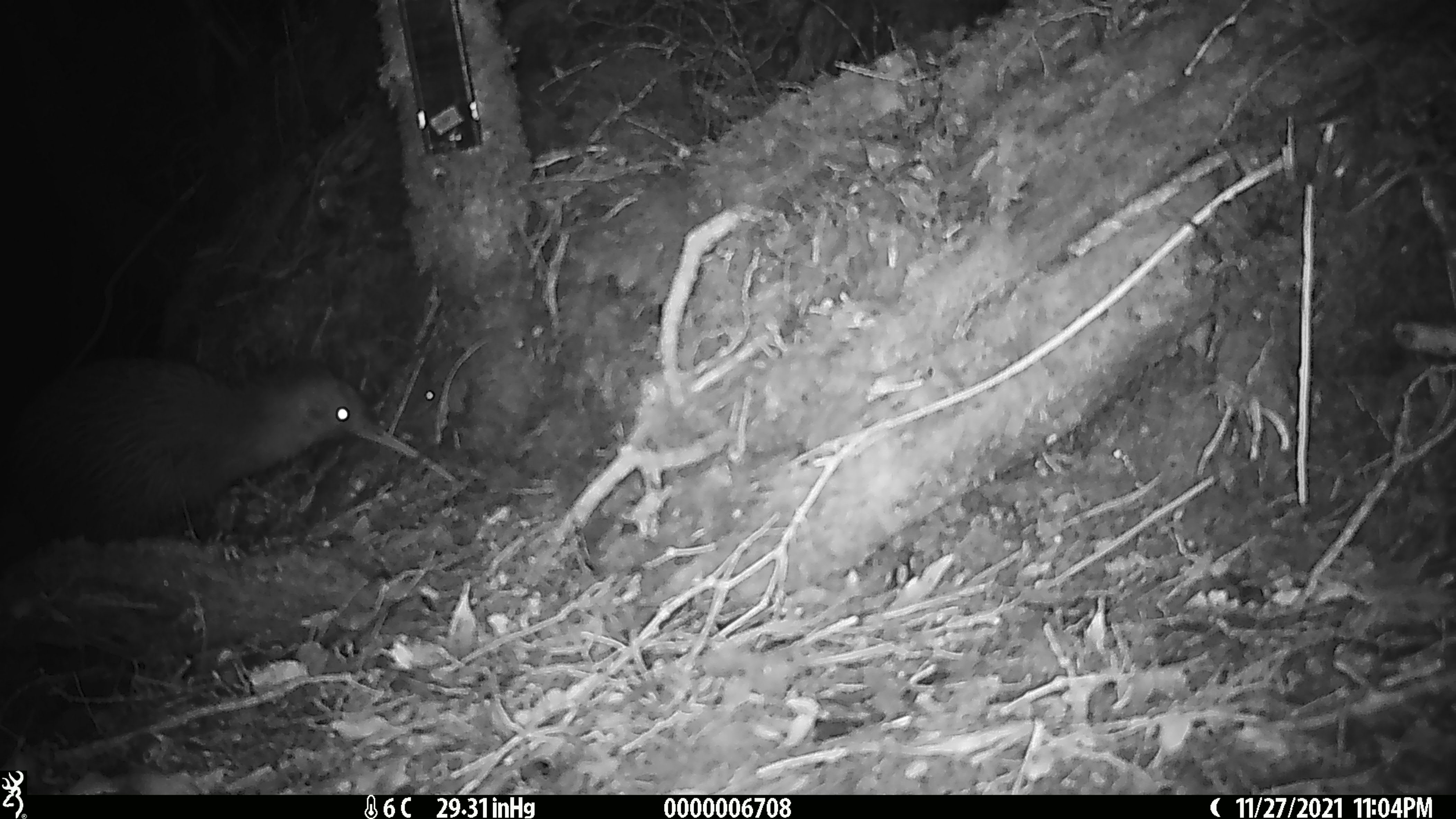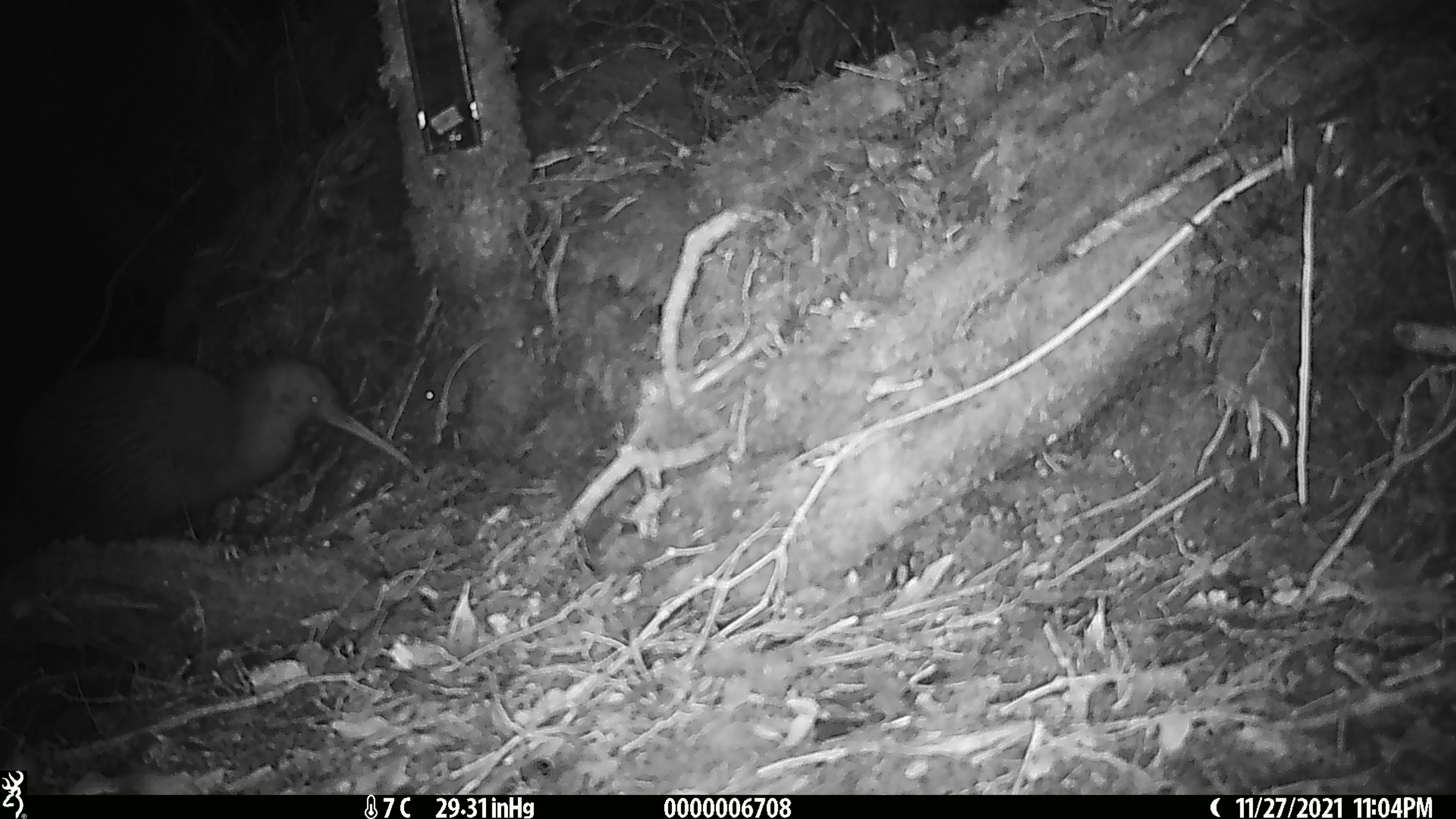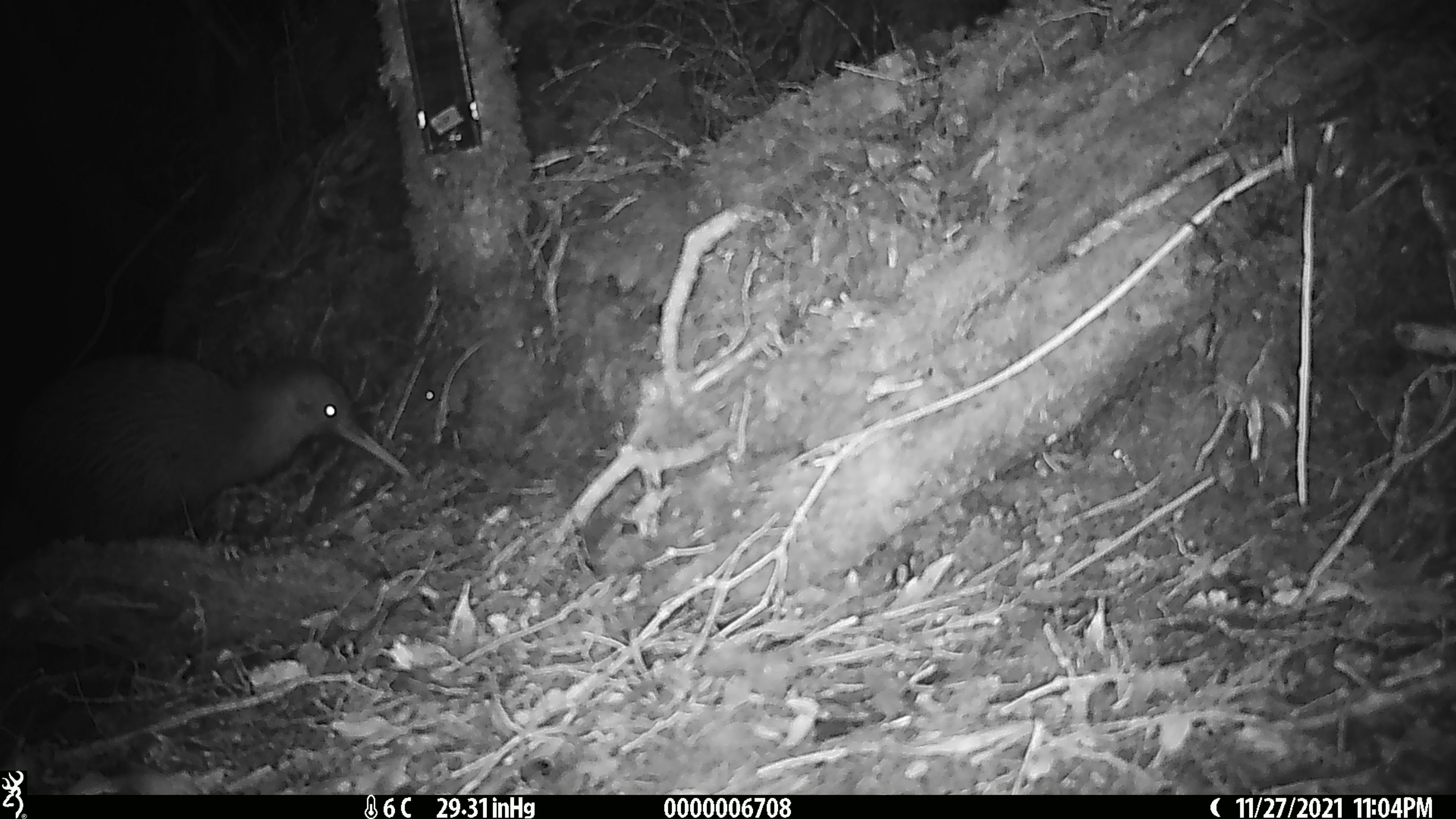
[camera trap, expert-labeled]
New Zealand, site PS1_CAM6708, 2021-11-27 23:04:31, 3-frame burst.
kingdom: Animalia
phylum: Chordata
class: Aves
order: Apterygiformes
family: Apterygidae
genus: Apteryx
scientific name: Apteryx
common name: kiwi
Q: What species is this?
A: Kiwi (Apteryx).